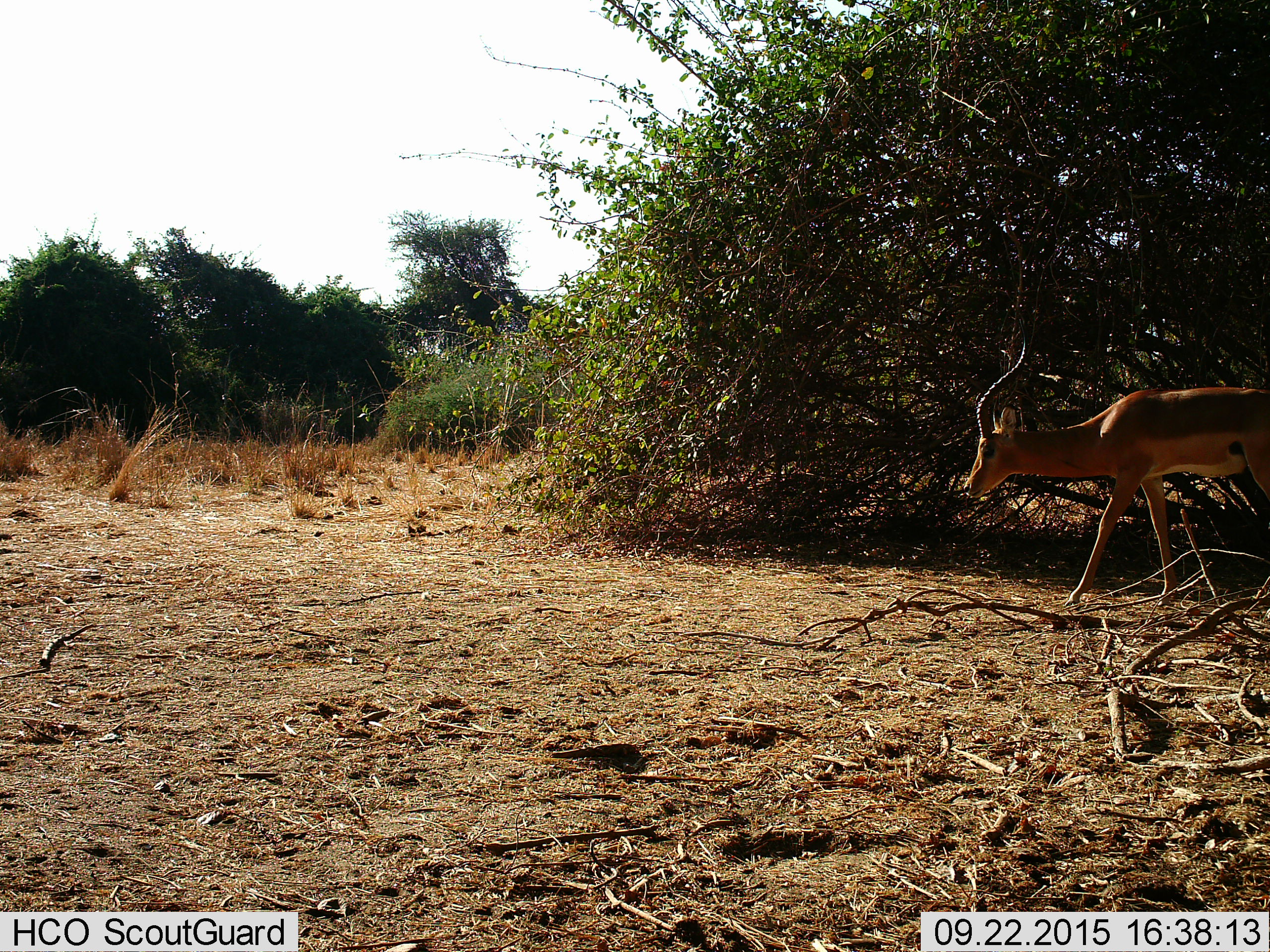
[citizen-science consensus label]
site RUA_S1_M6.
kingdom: Animalia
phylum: Chordata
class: Mammalia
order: Artiodactyla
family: Bovidae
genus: Aepyceros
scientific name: Aepyceros melampus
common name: impala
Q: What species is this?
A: Impala (Aepyceros melampus).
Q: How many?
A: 1.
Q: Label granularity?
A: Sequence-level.